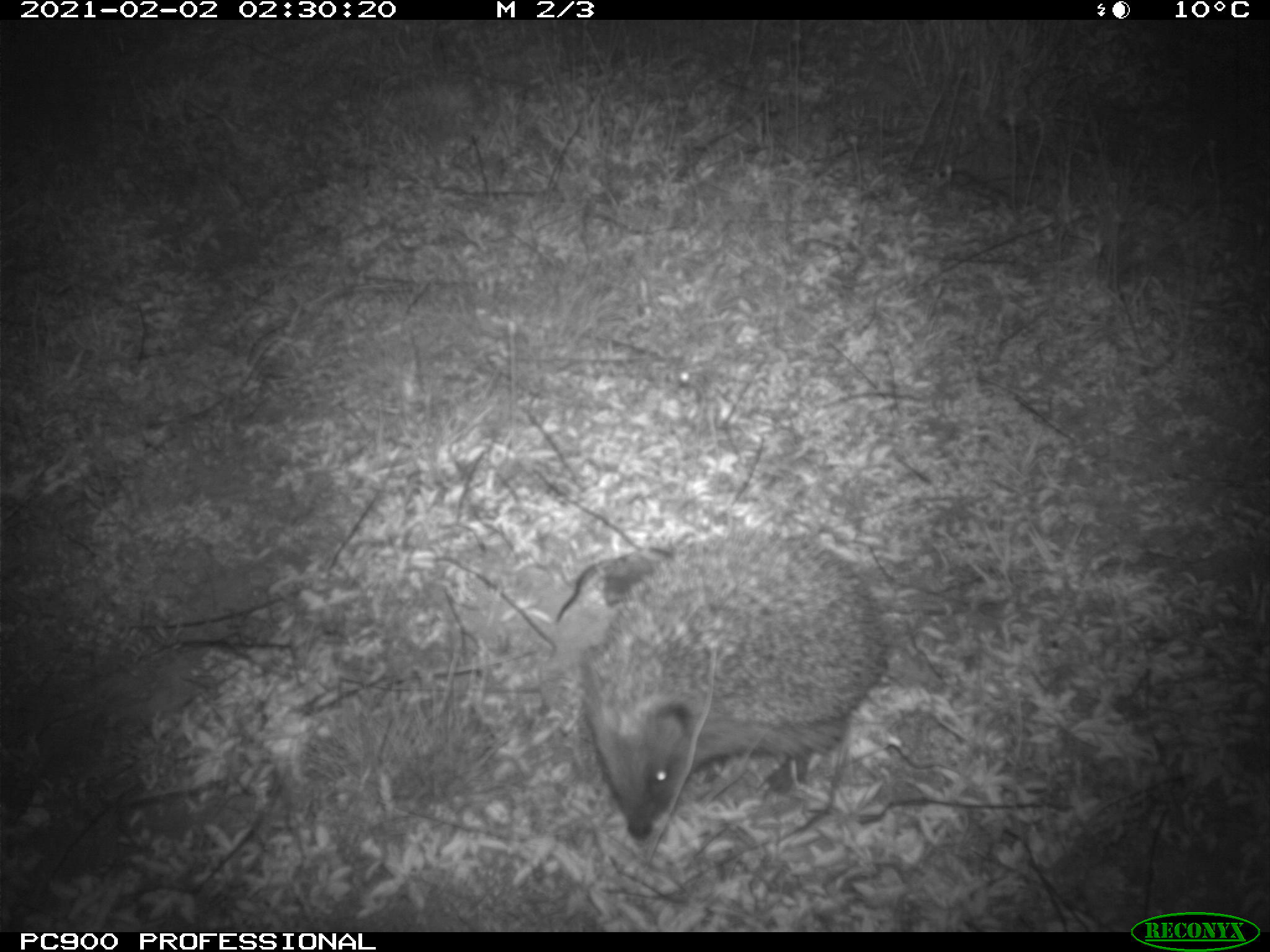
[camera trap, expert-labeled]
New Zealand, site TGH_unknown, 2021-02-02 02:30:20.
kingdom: Animalia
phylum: Chordata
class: Mammalia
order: Eulipotyphla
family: Erinaceidae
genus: Erinaceus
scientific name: Erinaceus europaeus europaeus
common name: european hedgehog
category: hedgehog